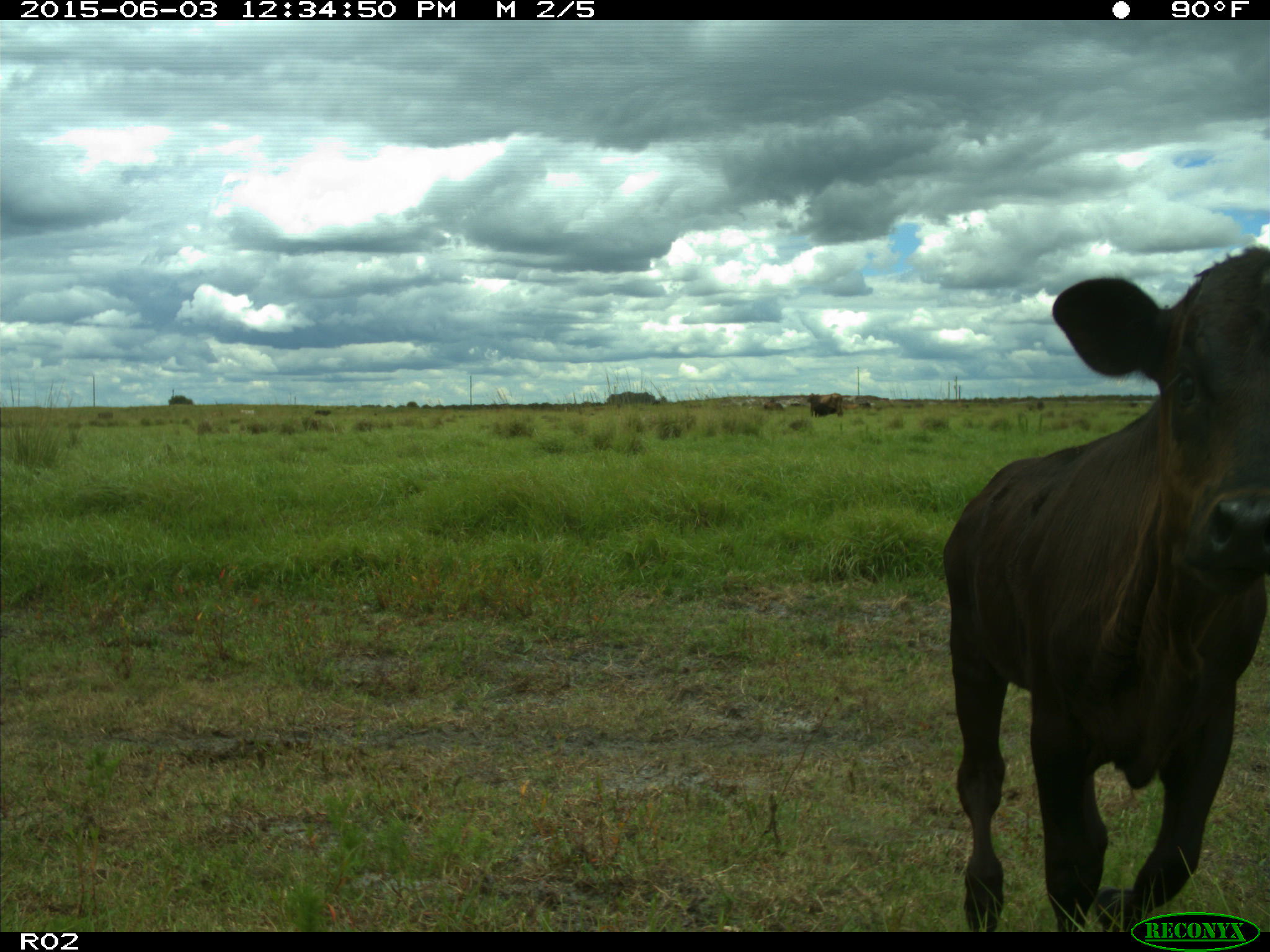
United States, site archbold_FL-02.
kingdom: Animalia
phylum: Chordata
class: Mammalia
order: Artiodactyla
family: Bovidae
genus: Bos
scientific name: Bos taurus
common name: domestic cow